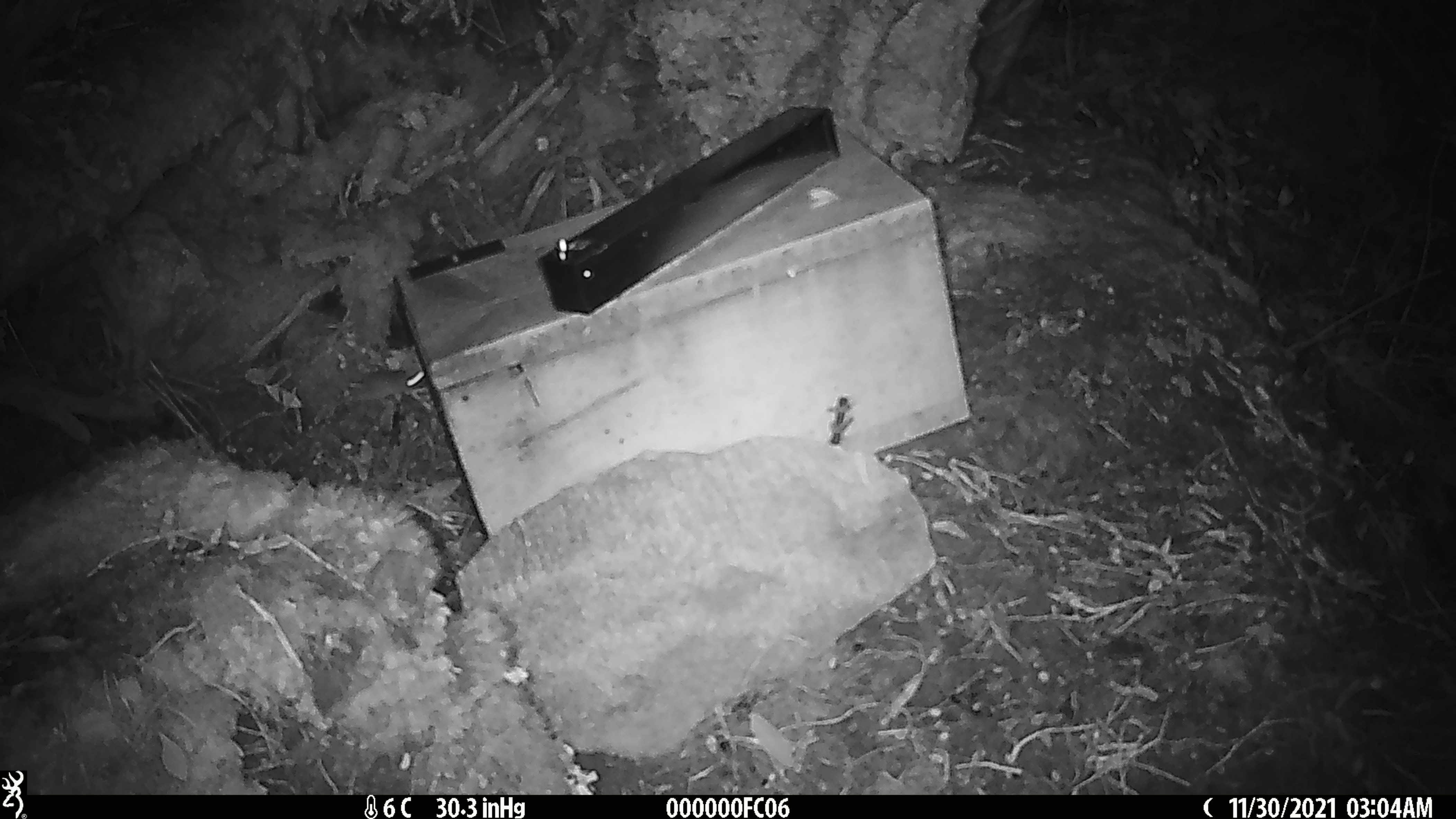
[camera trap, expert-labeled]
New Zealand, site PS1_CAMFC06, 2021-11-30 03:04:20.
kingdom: Animalia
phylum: Chordata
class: Mammalia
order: Rodentia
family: Muridae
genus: Mus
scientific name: Mus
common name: mouse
Mouse (Mus).